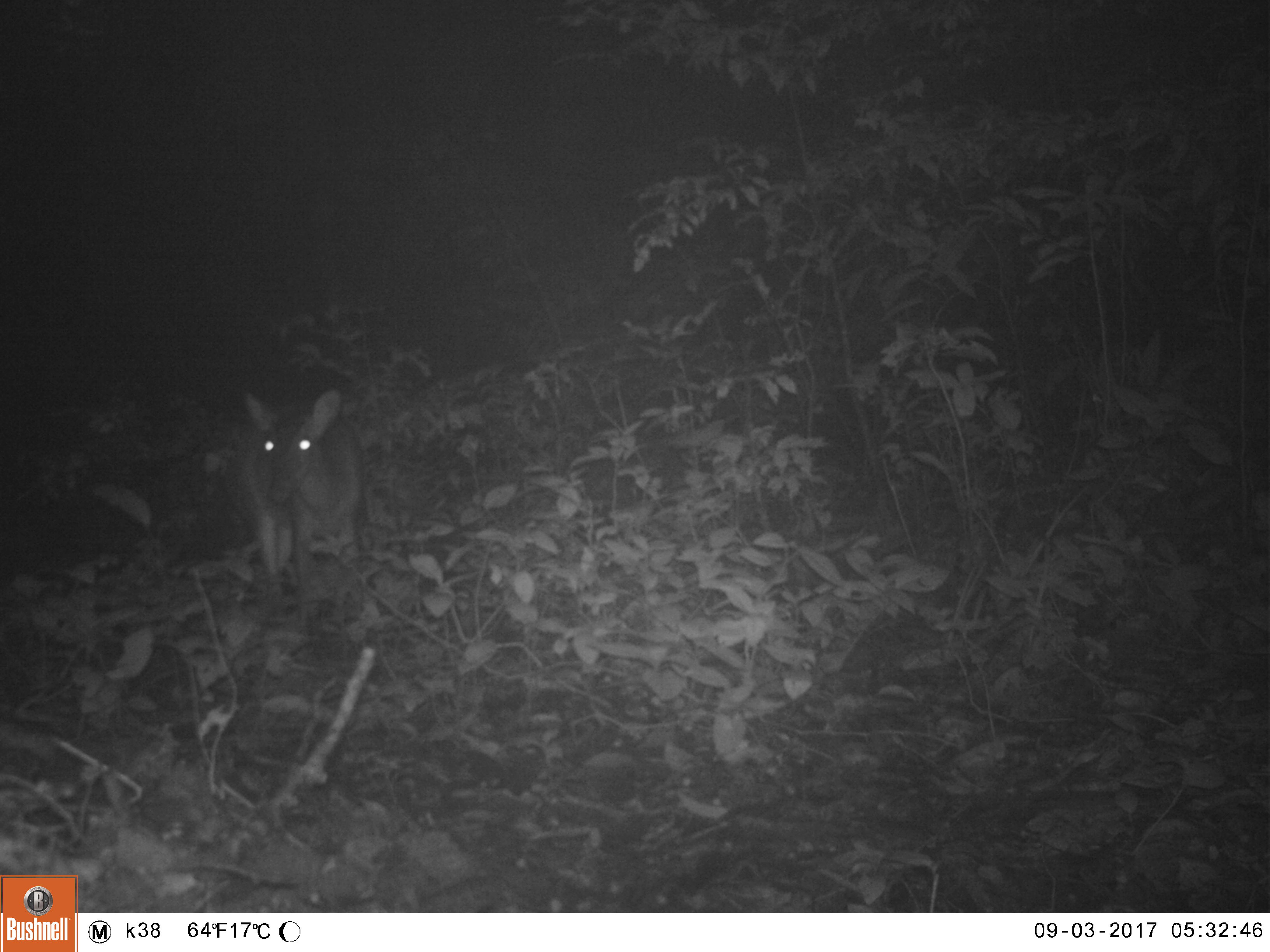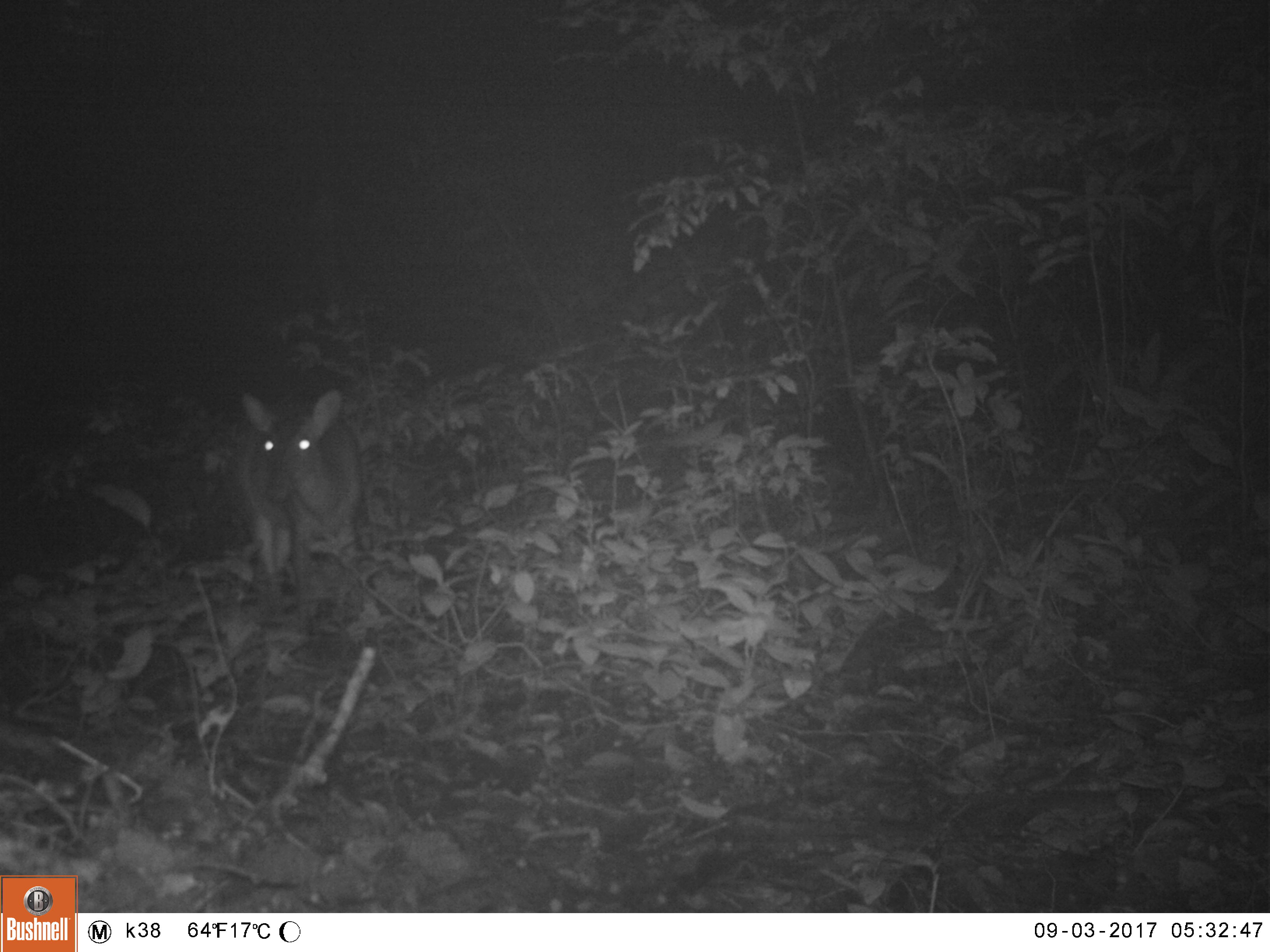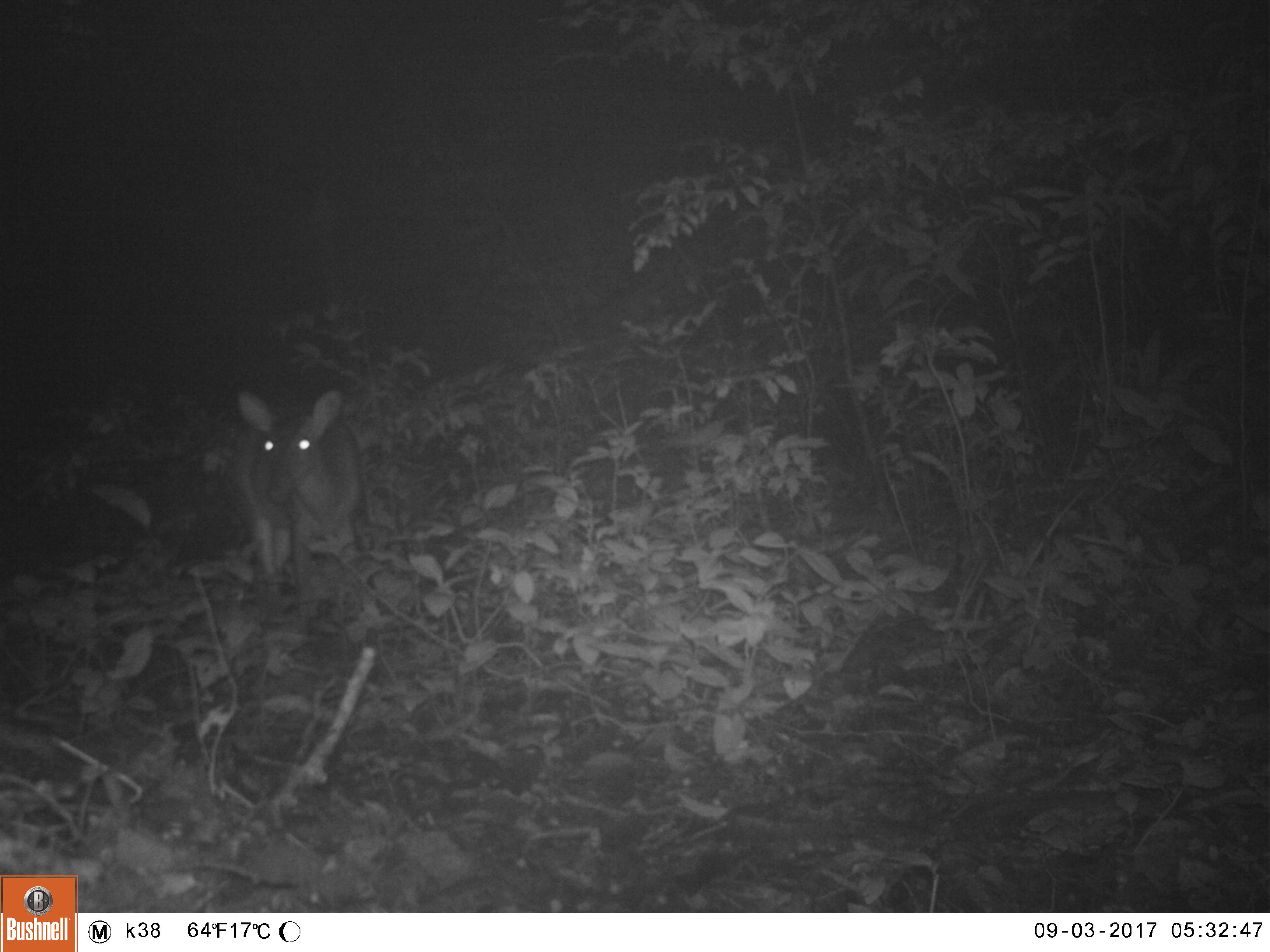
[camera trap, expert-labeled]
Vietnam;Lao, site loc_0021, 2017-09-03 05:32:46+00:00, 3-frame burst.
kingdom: Animalia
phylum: Chordata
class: Mammalia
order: Artiodactyla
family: Cervidae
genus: Muntiacus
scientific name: Muntiacus vuquangensis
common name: large-antlered muntjac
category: large antlered muntjac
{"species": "large antlered muntjac (large-antlered muntjac) (Muntiacus vuquangensis)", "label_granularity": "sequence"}